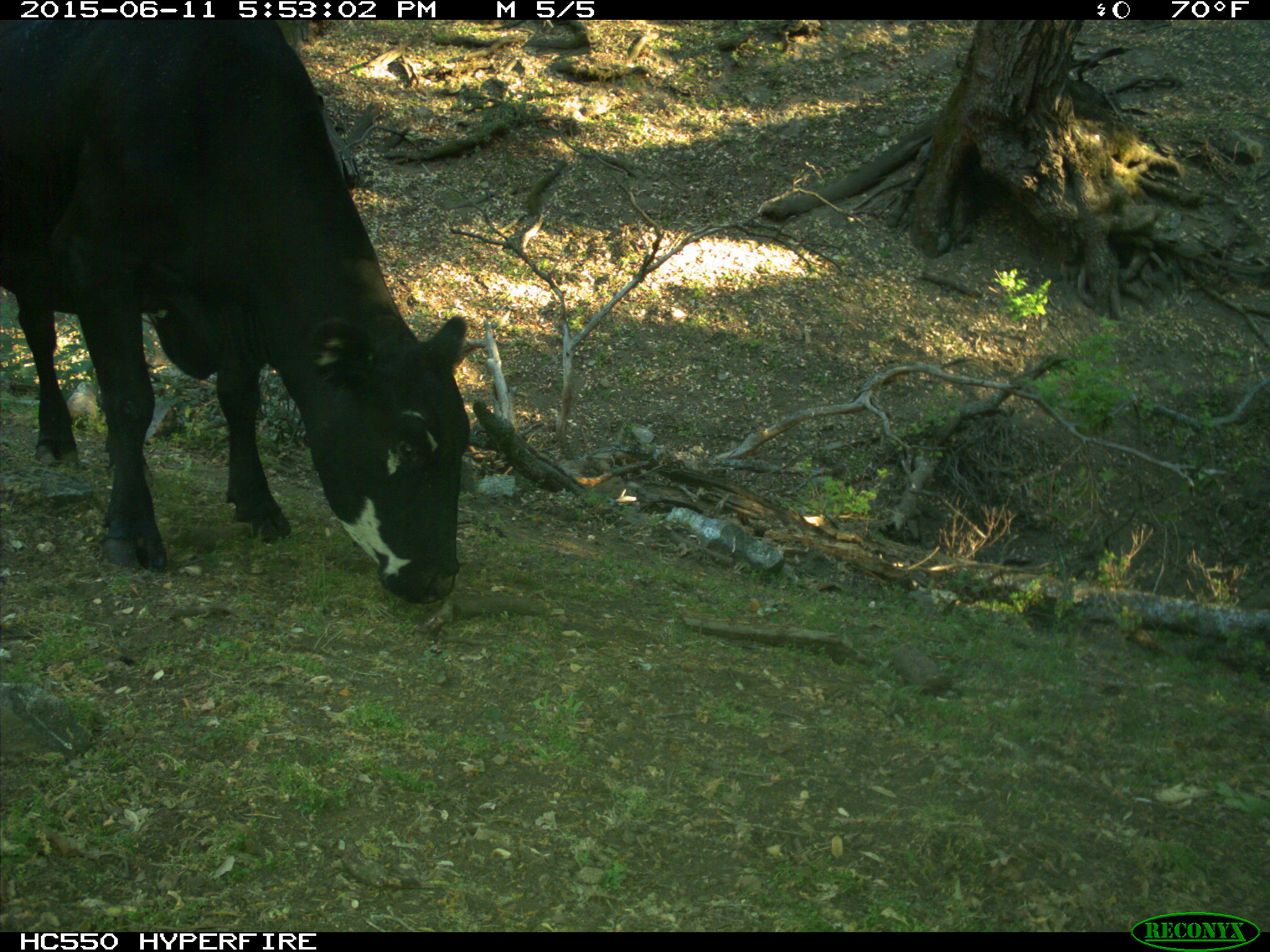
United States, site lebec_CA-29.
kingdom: Animalia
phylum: Chordata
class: Mammalia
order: Artiodactyla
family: Bovidae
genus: Bos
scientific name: Bos taurus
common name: domestic cow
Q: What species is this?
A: Bos taurus (domestic cow).